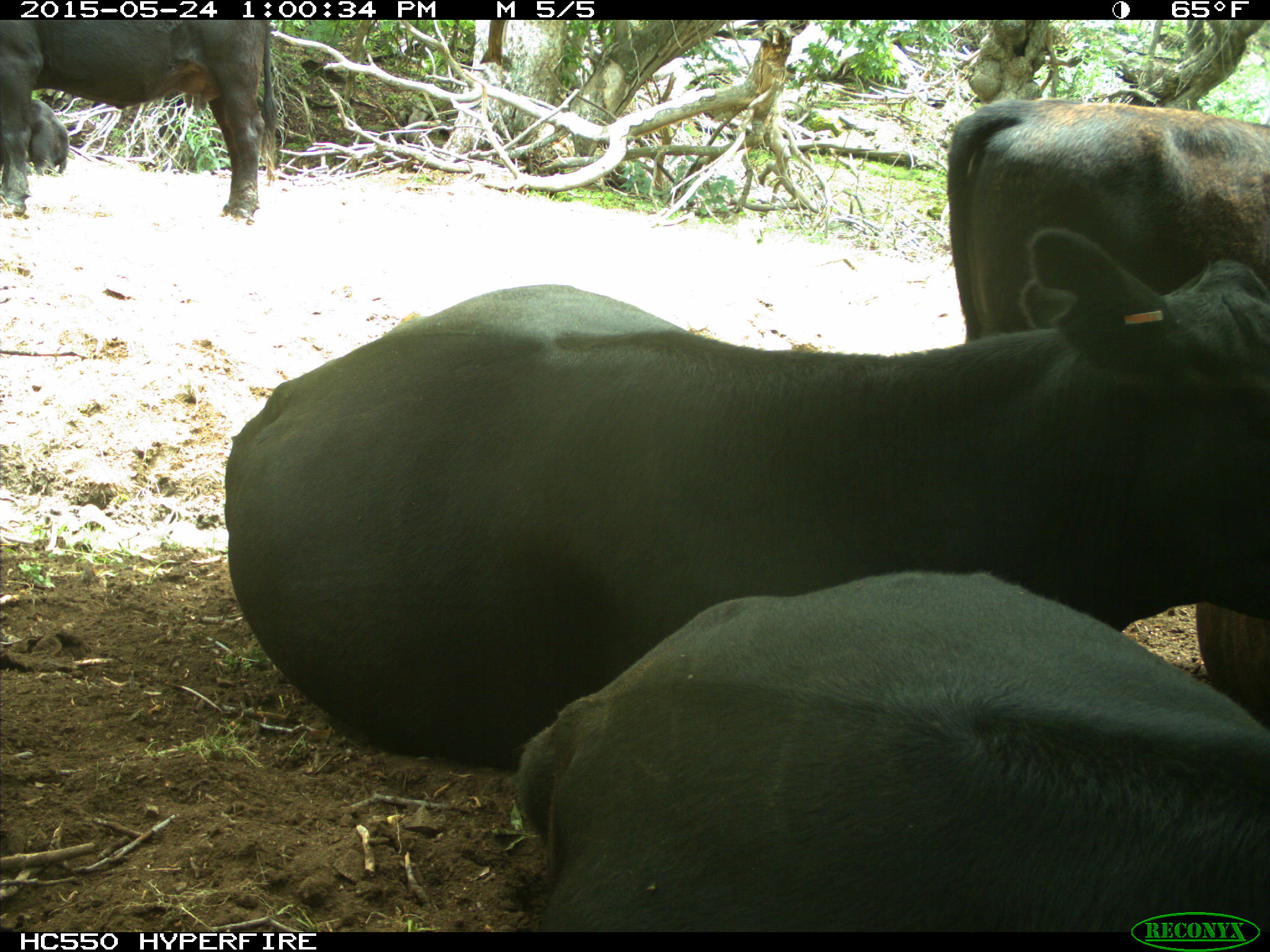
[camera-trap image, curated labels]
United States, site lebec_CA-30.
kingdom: Animalia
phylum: Chordata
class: Mammalia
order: Artiodactyla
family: Bovidae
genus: Bos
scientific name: Bos taurus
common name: domestic cow